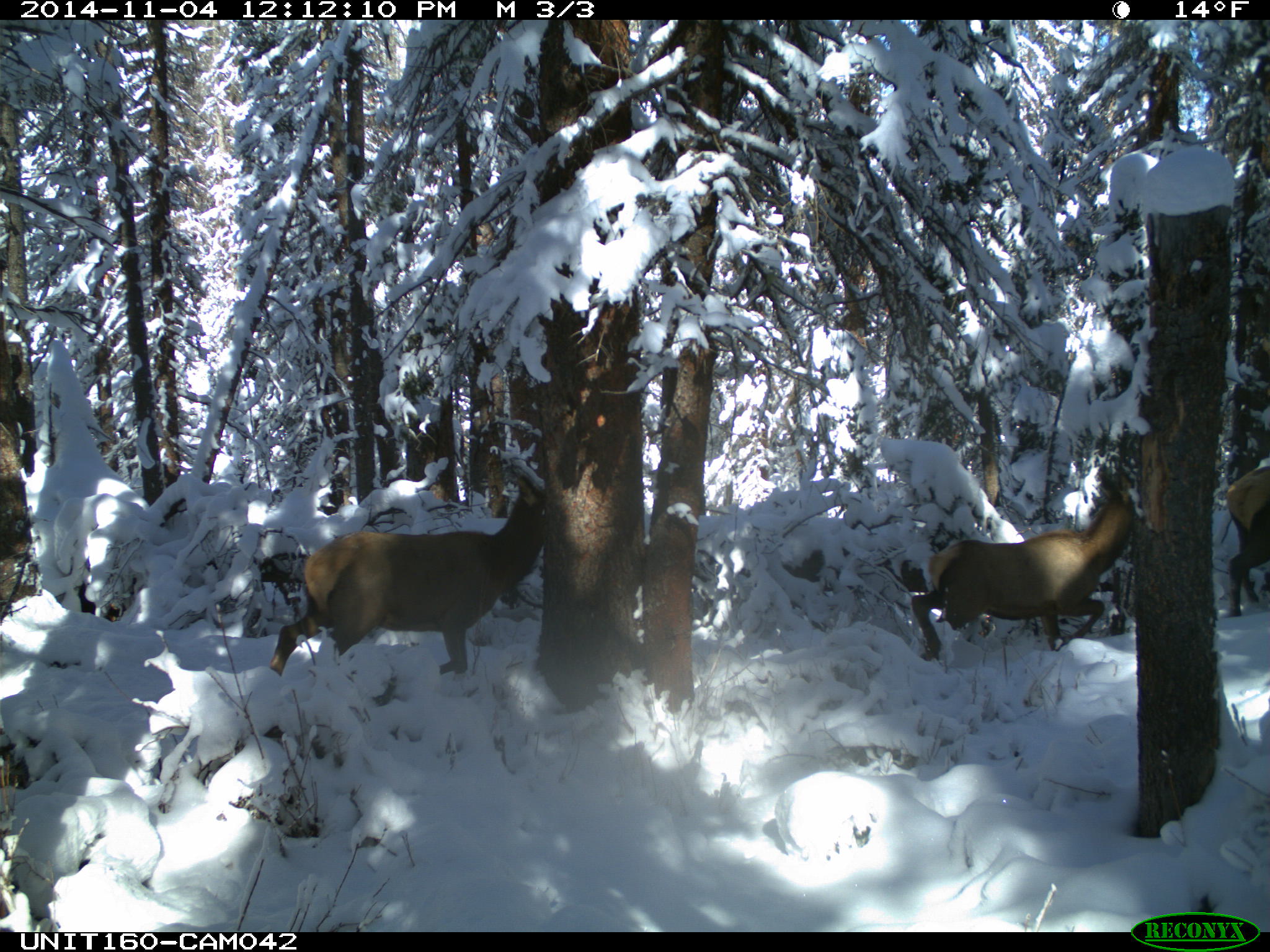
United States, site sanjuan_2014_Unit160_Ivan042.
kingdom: Animalia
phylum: Chordata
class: Mammalia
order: Artiodactyla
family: Cervidae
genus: Cervus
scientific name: Cervus elaphus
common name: red deer